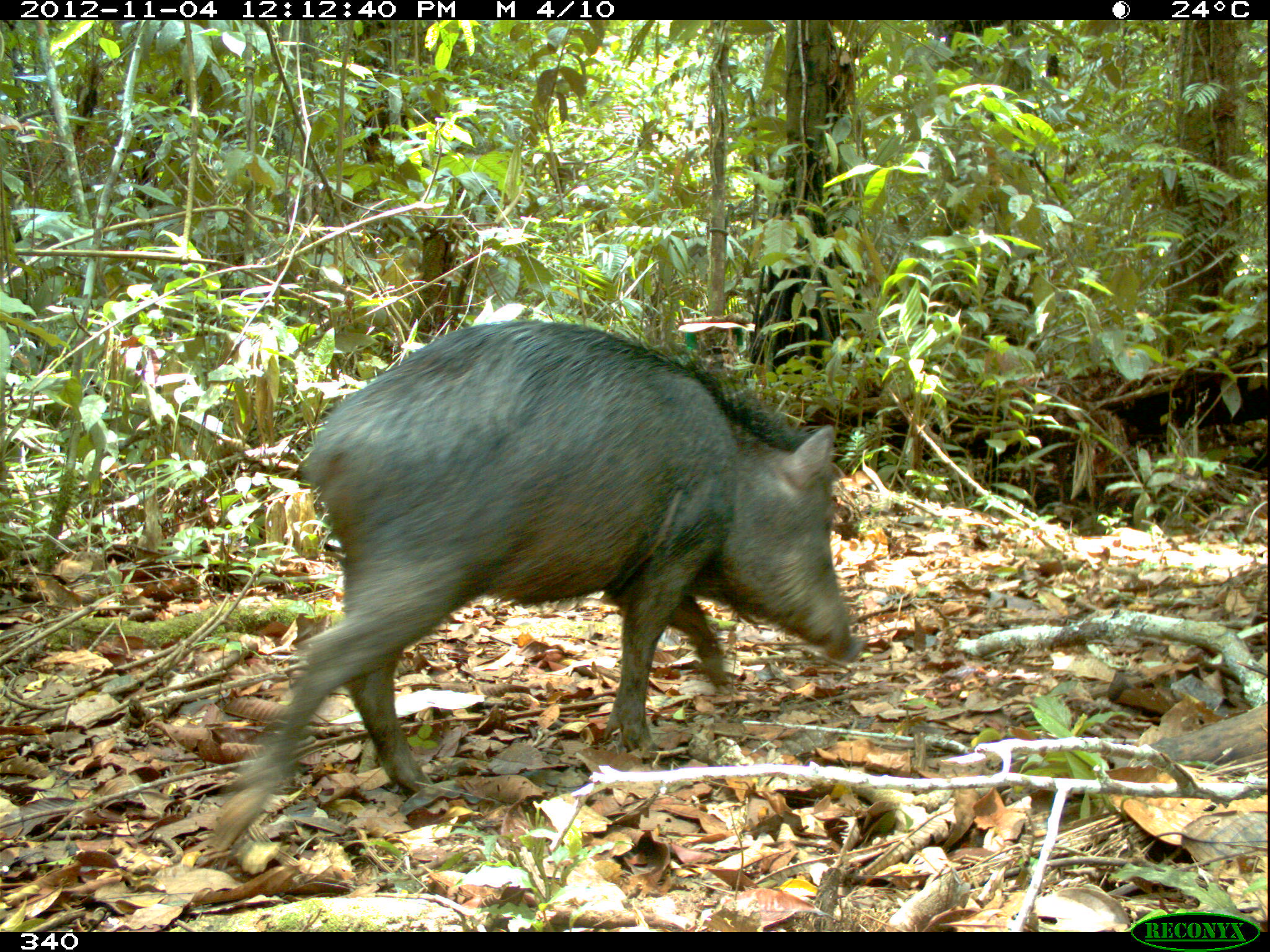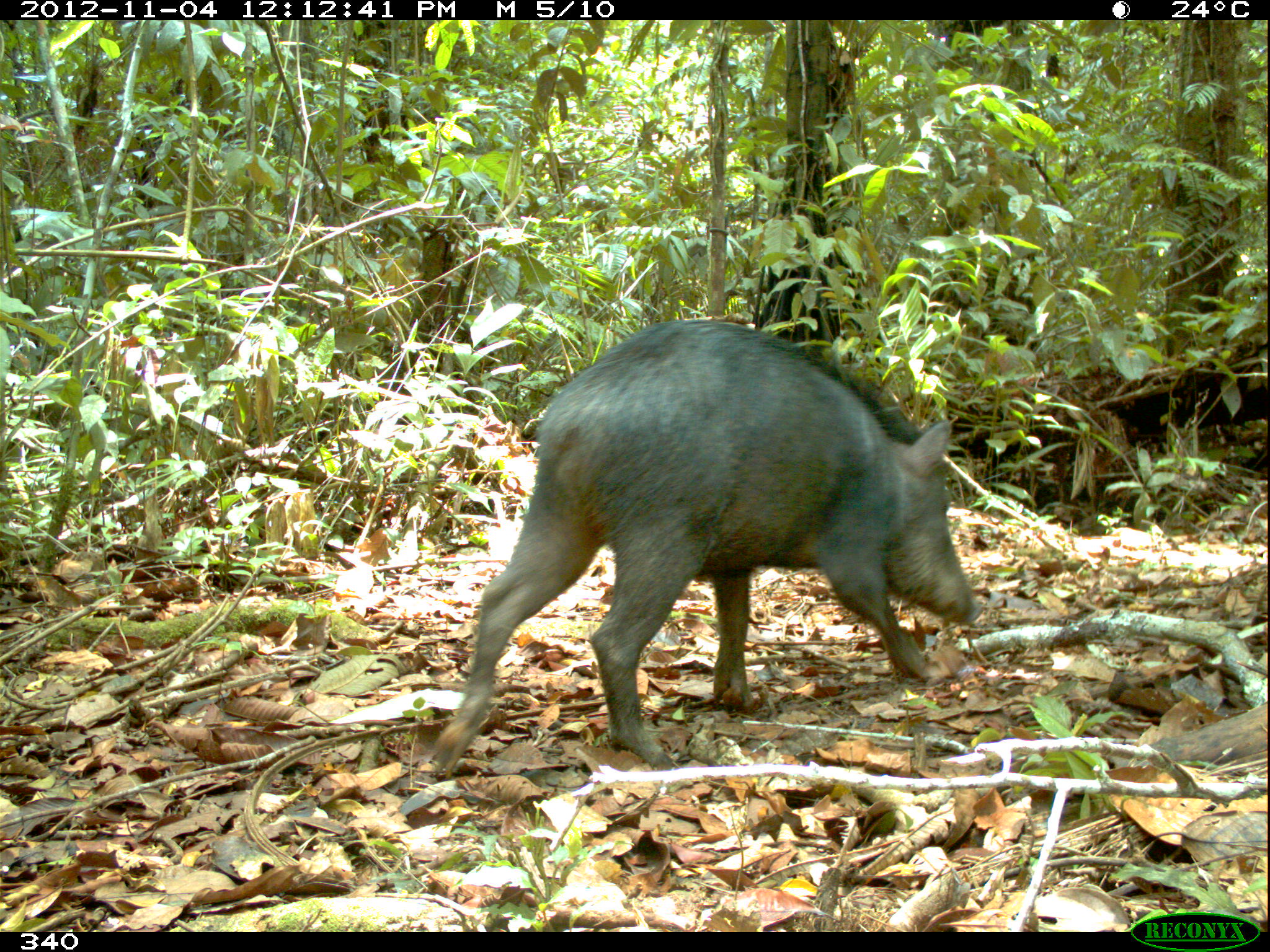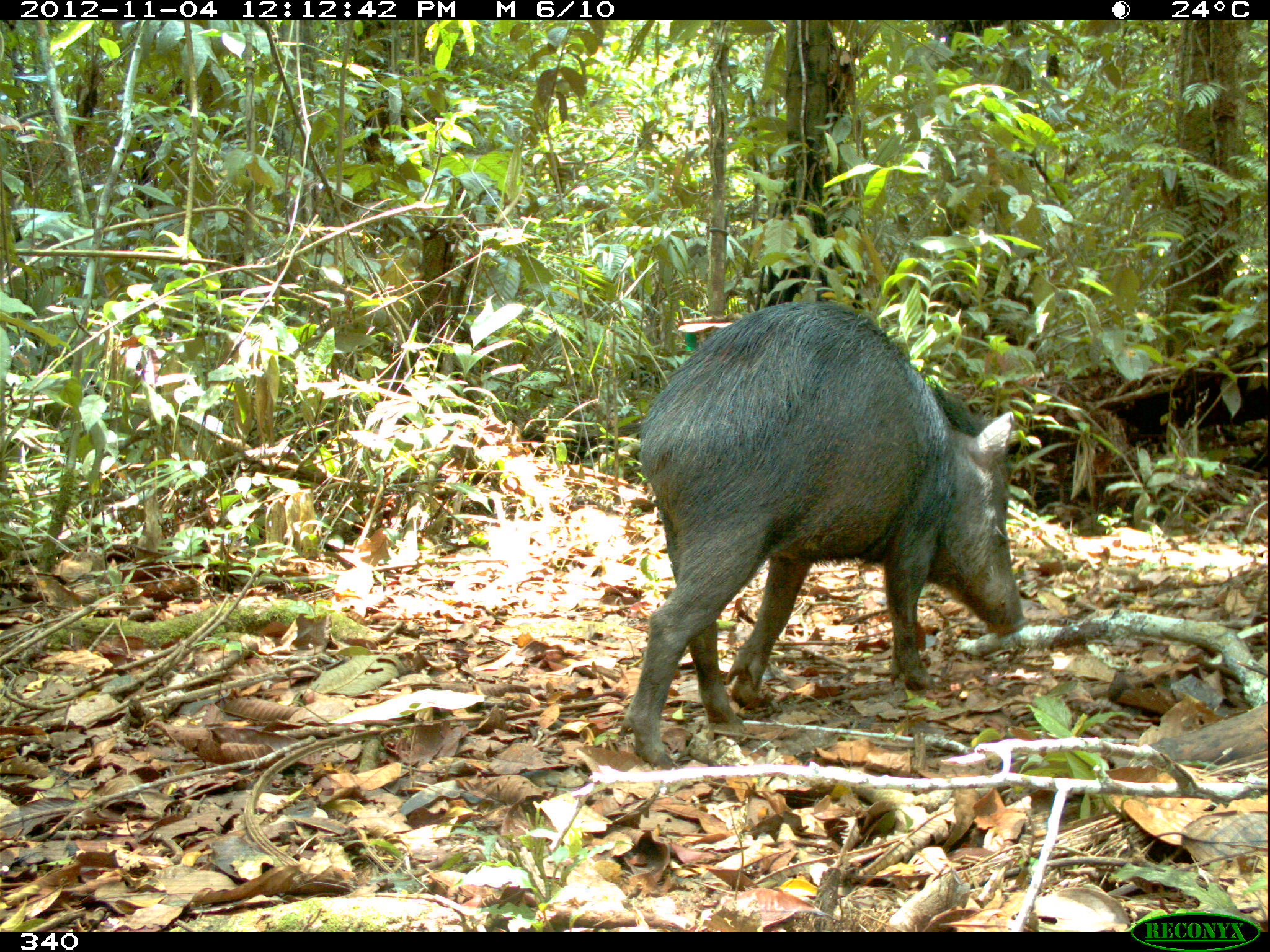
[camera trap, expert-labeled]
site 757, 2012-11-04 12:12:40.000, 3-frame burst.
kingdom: Animalia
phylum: Chordata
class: Mammalia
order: Artiodactyla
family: Tayassuidae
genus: Tayassu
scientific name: Tayassu pecari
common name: white-lipped peccary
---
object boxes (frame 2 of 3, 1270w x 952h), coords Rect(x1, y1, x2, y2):
tayassu pecari: Rect(432, 317, 984, 775)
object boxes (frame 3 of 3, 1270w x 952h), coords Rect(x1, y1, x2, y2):
tayassu pecari: Rect(617, 298, 1030, 767)